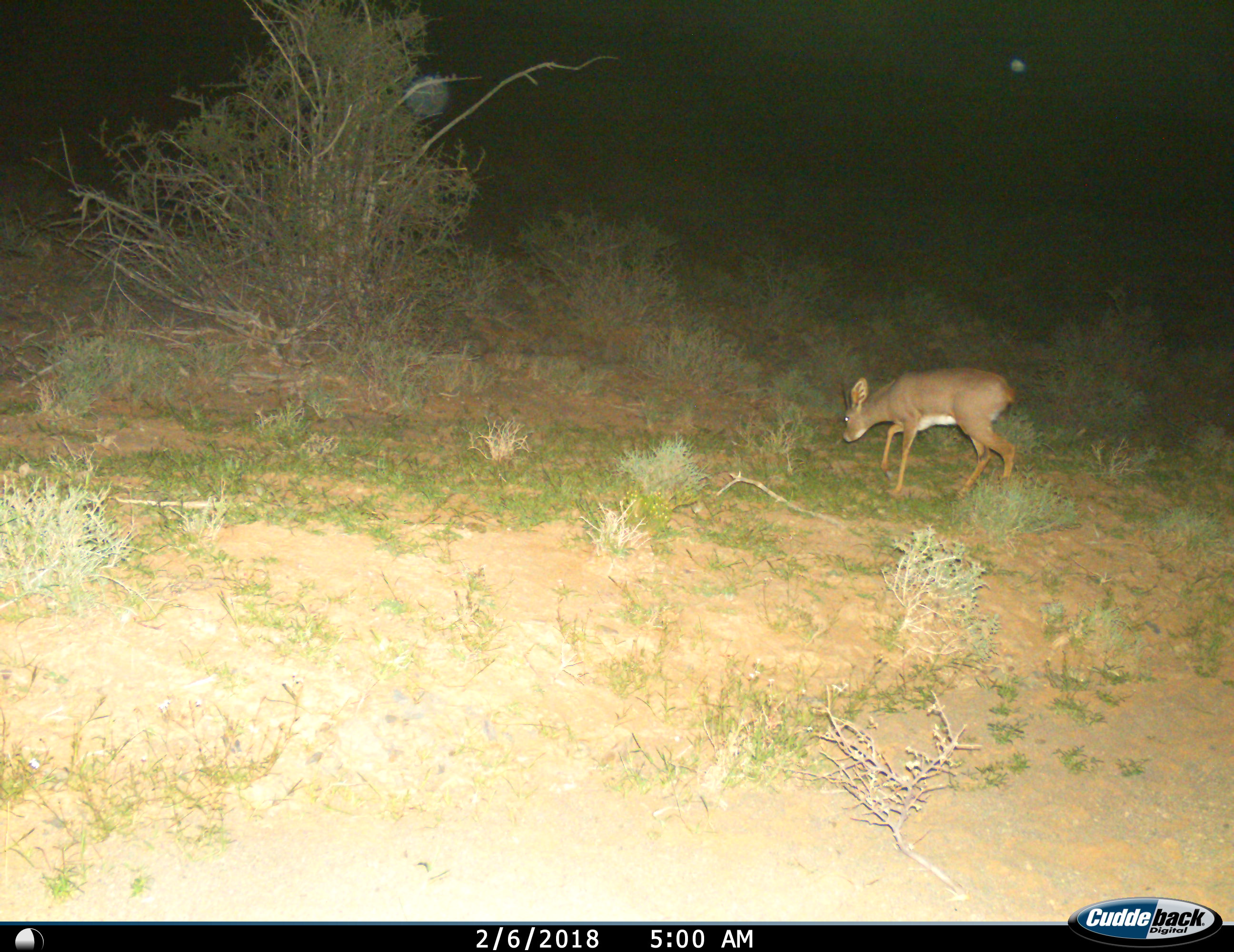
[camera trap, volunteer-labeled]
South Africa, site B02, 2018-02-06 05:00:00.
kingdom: Animalia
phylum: Chordata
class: Mammalia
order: Artiodactyla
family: Bovidae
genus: Raphicerus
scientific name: Raphicerus campestris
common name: steenbok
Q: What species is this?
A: Steenbok (Raphicerus campestris).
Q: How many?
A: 1.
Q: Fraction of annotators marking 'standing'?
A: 60%.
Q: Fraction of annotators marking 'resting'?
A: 0%.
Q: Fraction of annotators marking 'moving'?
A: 40%.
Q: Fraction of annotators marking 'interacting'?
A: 0%.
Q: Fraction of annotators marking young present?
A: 0%.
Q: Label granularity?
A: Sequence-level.